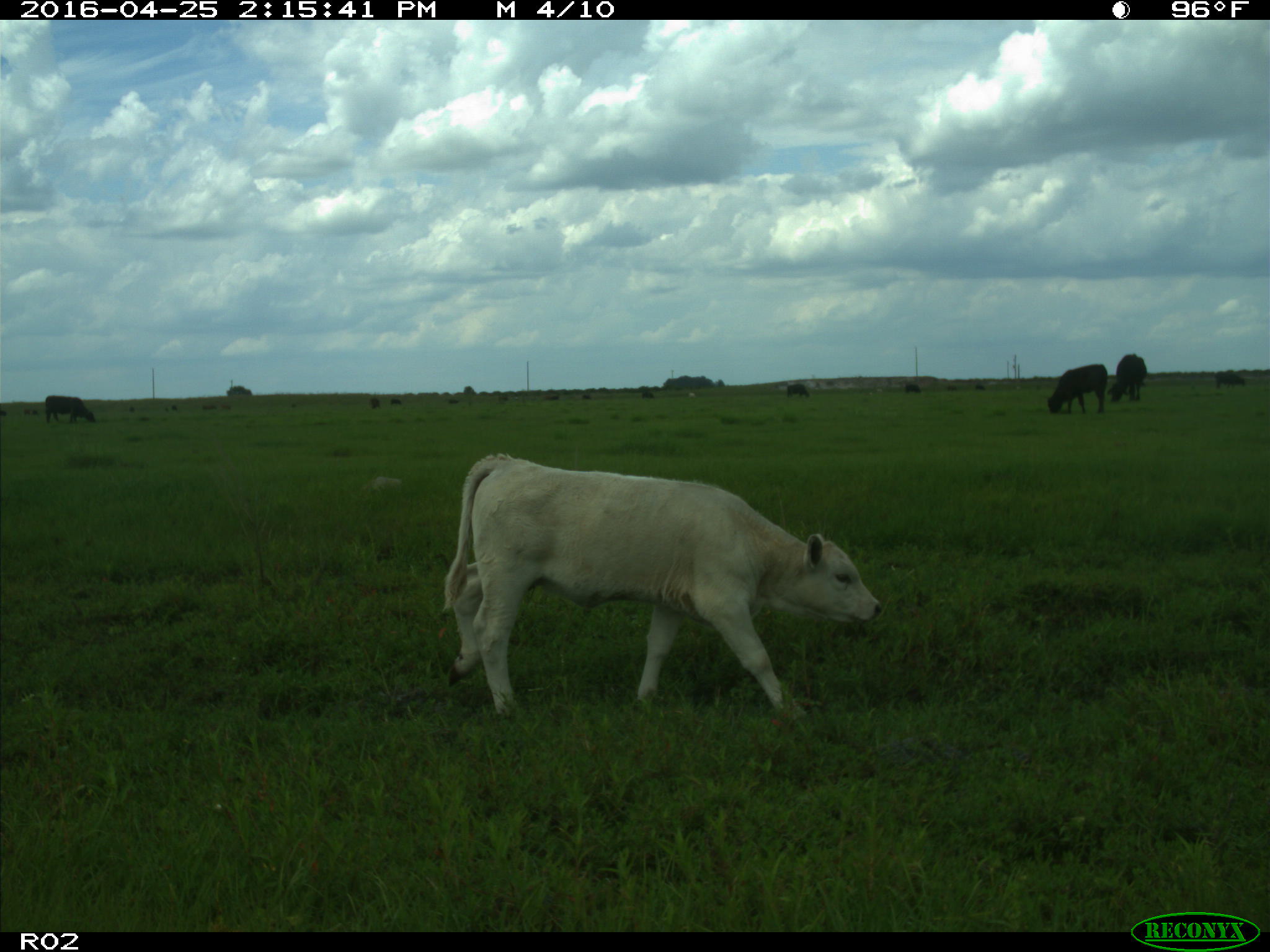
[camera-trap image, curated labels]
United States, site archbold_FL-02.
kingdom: Animalia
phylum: Chordata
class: Mammalia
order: Artiodactyla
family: Bovidae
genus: Bos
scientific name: Bos taurus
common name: domestic cow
Bos taurus (domestic cow).